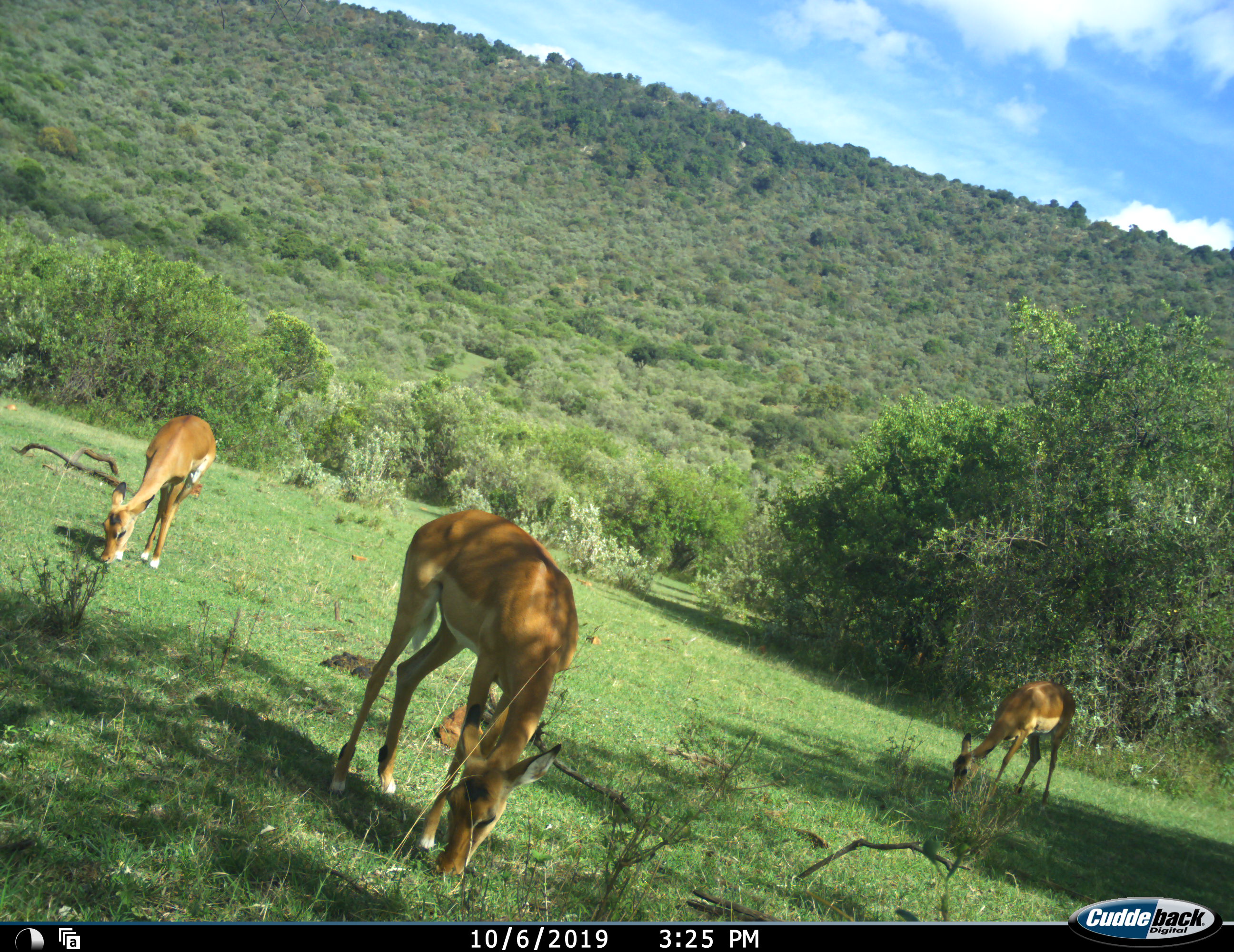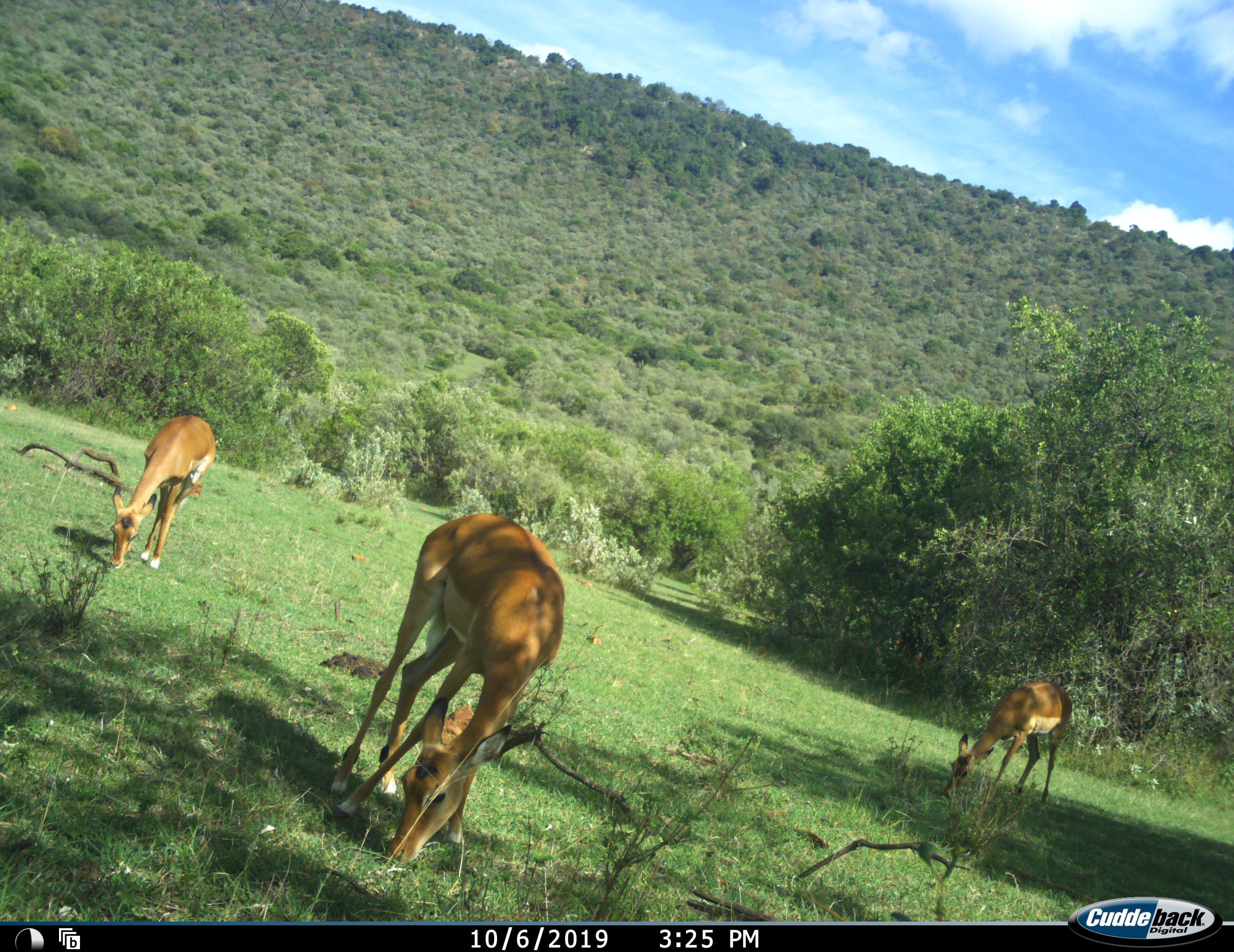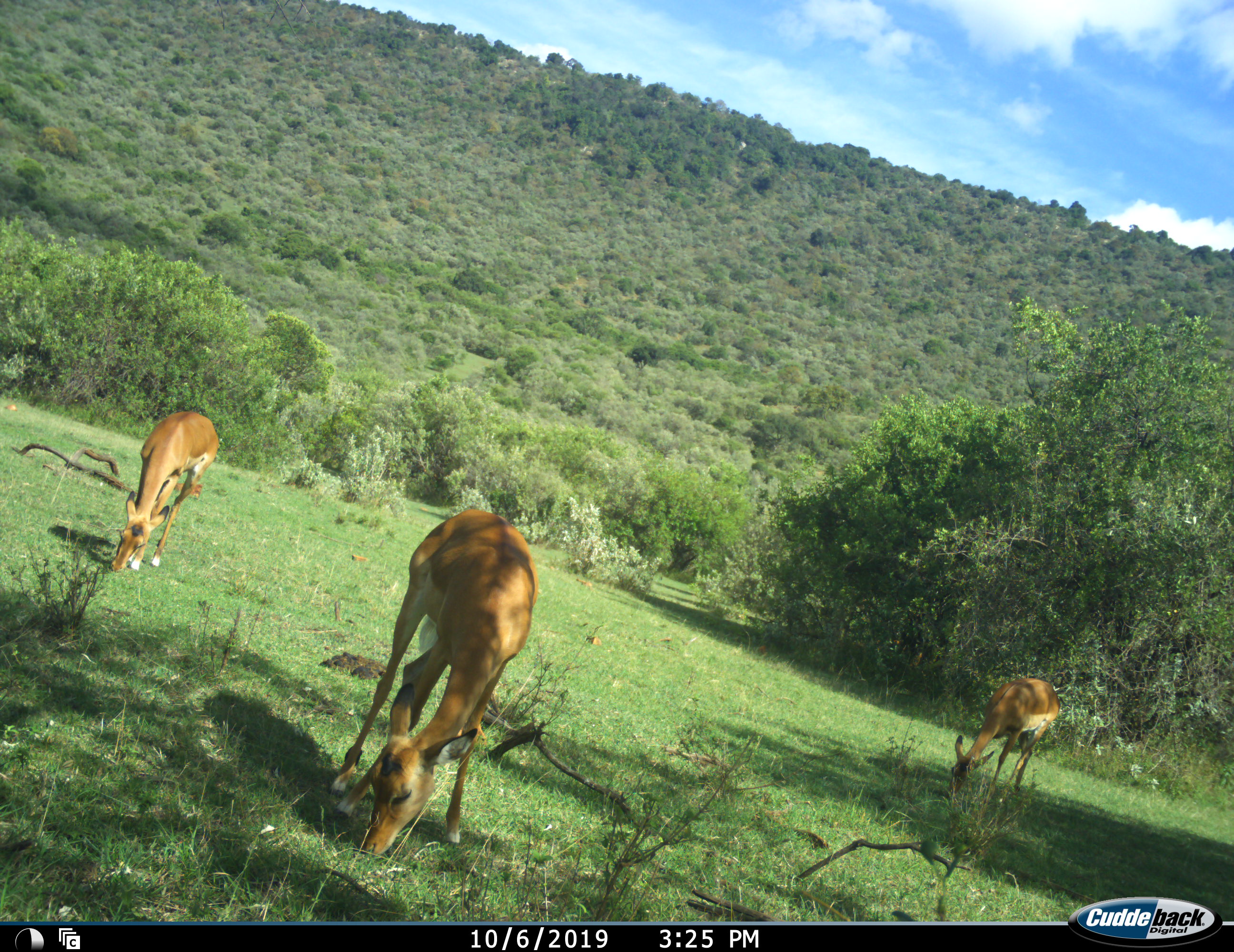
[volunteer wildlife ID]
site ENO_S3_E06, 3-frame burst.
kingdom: Animalia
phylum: Chordata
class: Mammalia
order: Artiodactyla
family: Bovidae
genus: Aepyceros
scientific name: Aepyceros melampus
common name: impala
Impala (Aepyceros melampus), count 3. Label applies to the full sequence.